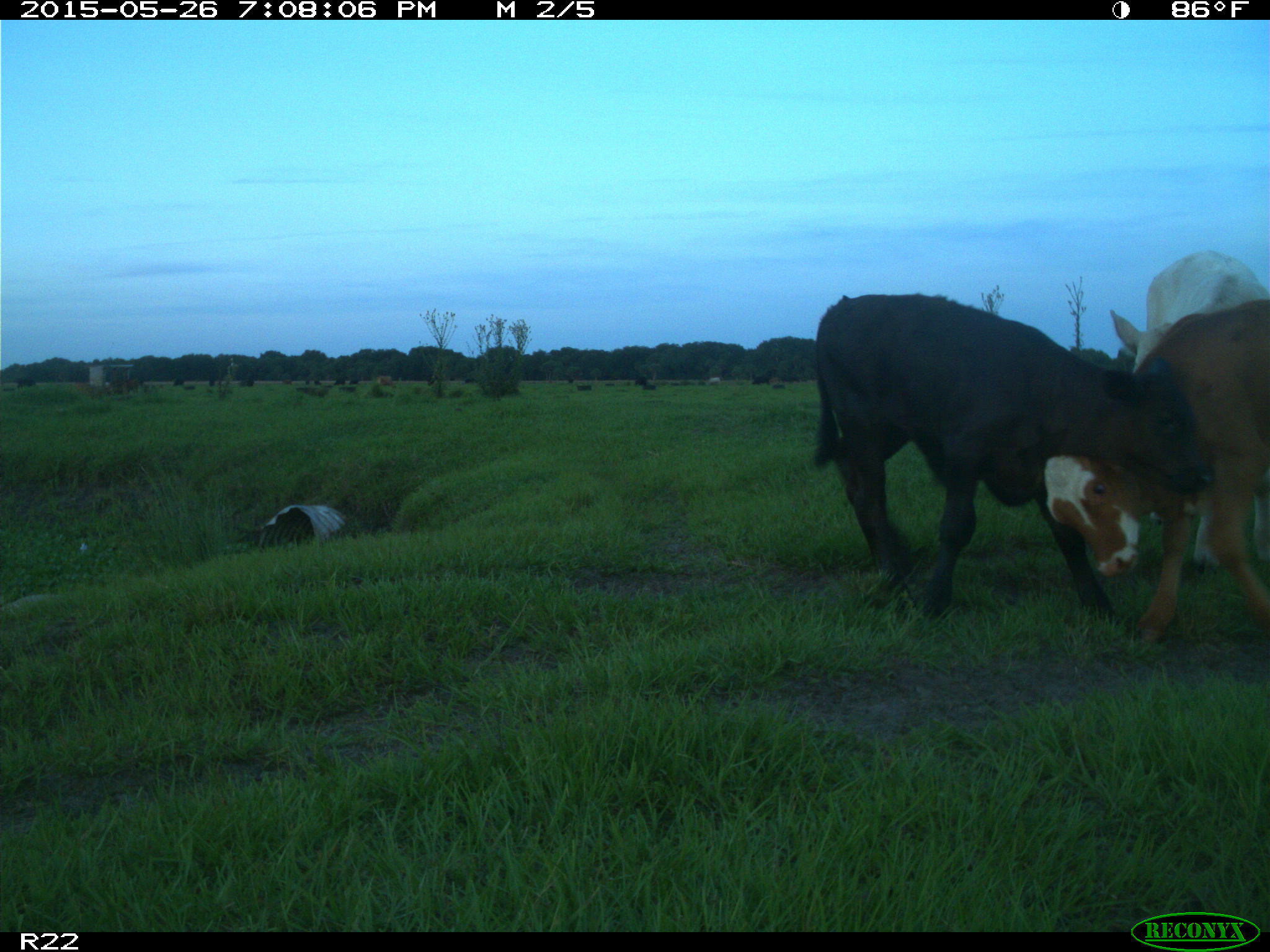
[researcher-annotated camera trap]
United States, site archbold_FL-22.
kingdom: Animalia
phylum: Chordata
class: Mammalia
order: Artiodactyla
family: Bovidae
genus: Bos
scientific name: Bos taurus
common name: domestic cow